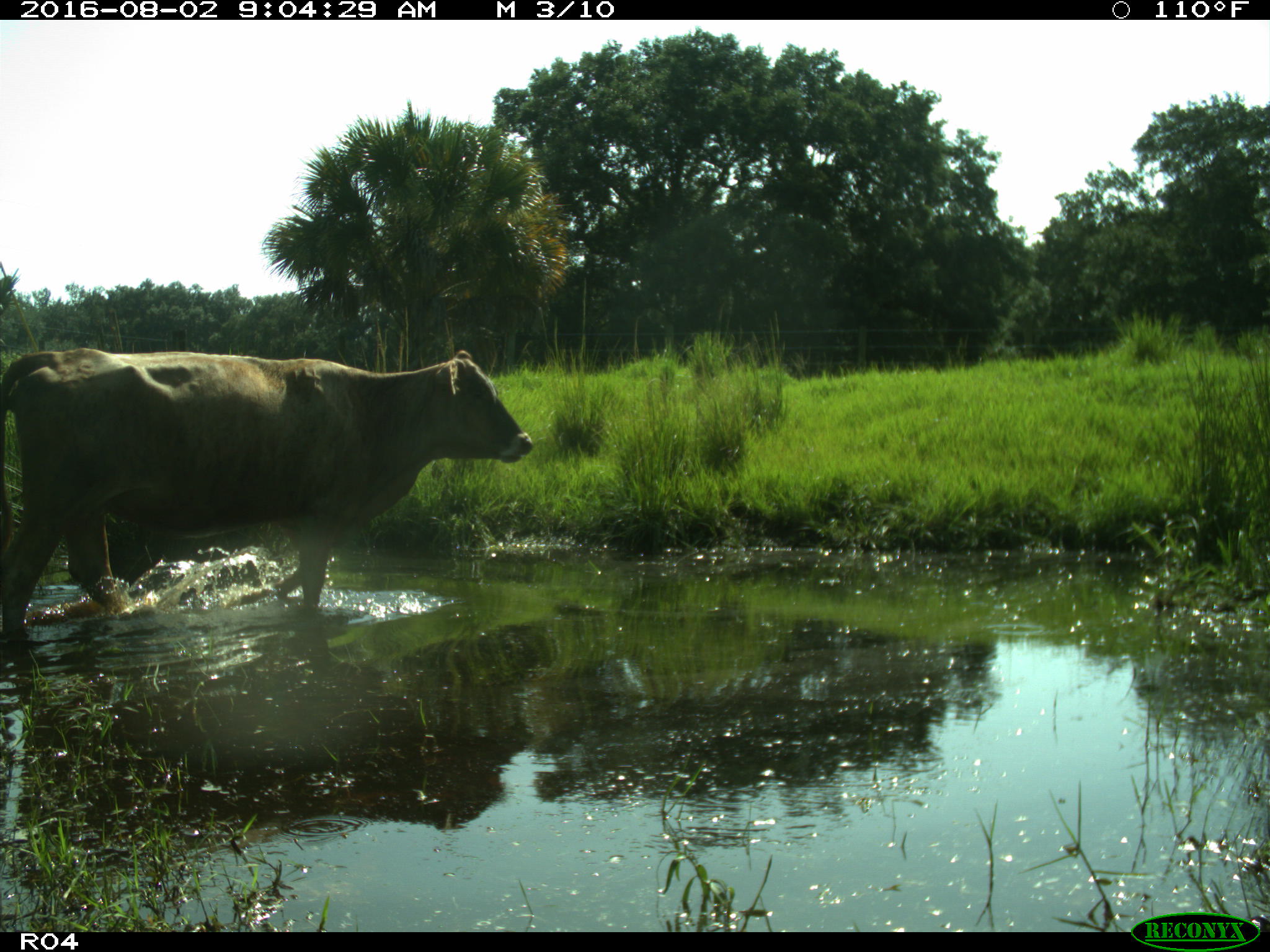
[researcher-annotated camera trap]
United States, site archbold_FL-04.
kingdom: Animalia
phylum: Chordata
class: Mammalia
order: Artiodactyla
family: Bovidae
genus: Bos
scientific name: Bos taurus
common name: domestic cow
Bos taurus (domestic cow).